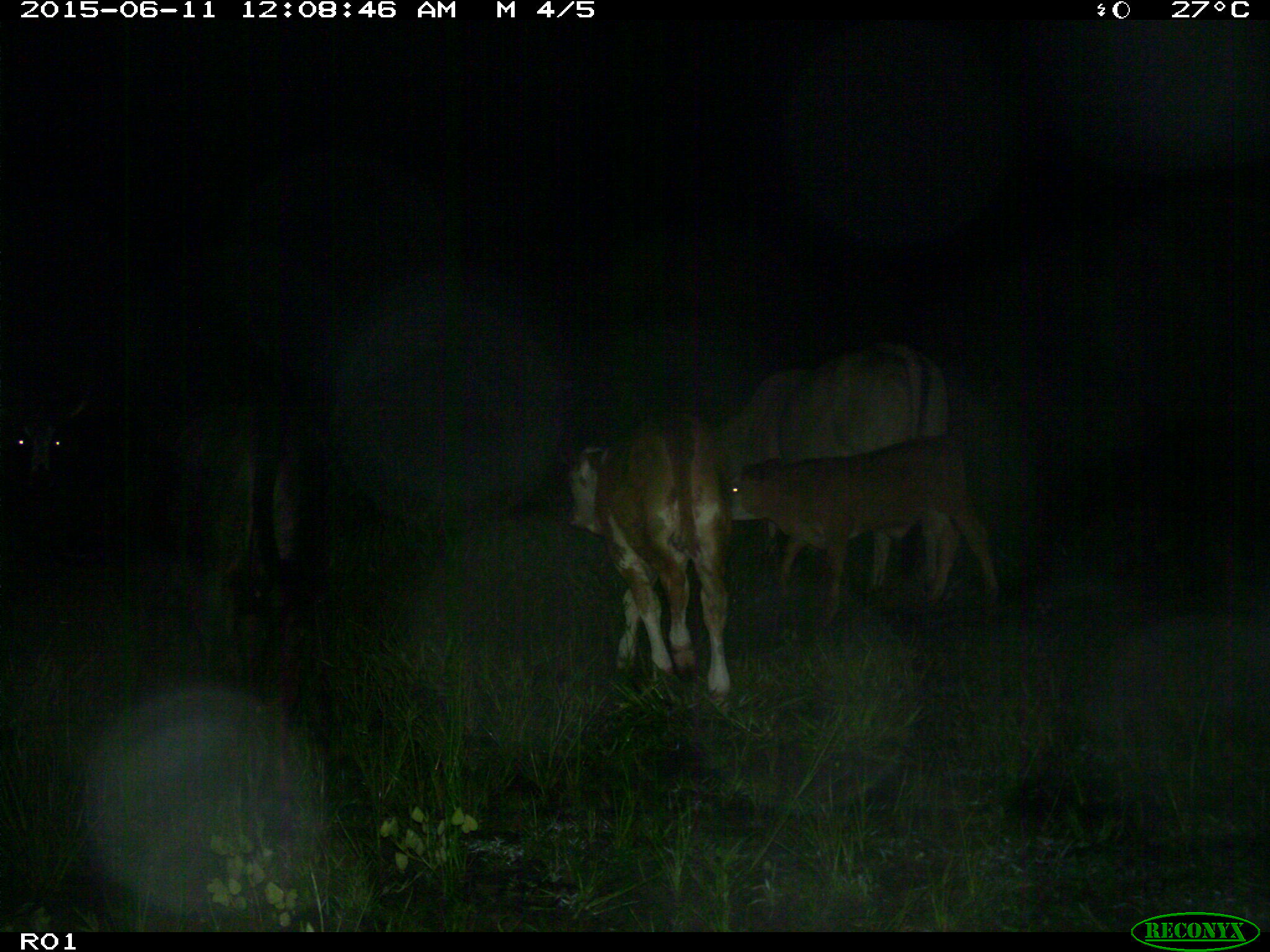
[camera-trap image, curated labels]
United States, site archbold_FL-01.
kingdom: Animalia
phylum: Chordata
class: Mammalia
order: Artiodactyla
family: Bovidae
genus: Bos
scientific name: Bos taurus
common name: domestic cow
Bos taurus (domestic cow).